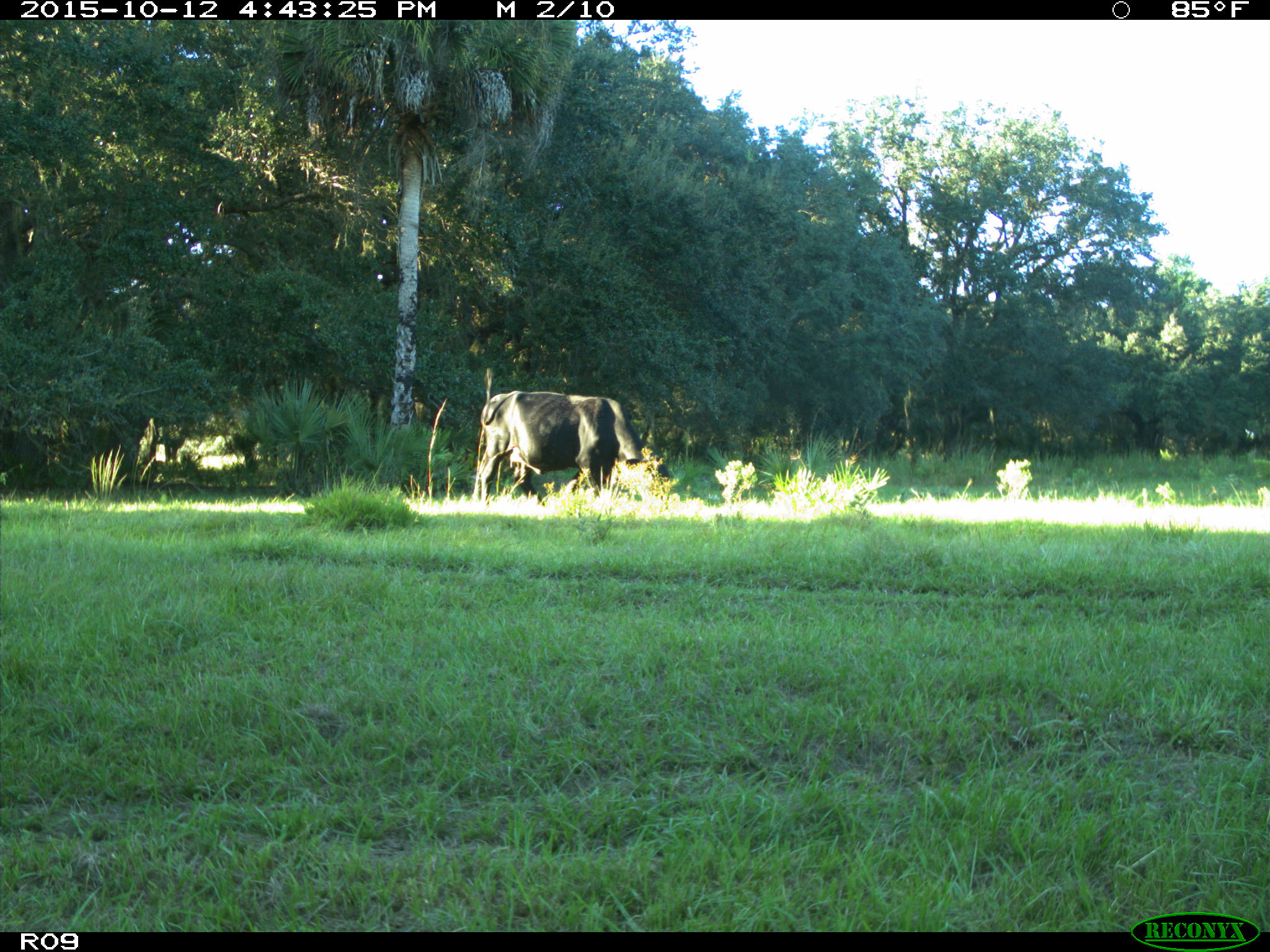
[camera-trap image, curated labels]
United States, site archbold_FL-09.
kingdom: Animalia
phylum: Chordata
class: Mammalia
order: Artiodactyla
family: Bovidae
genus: Bos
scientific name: Bos taurus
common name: domestic cow